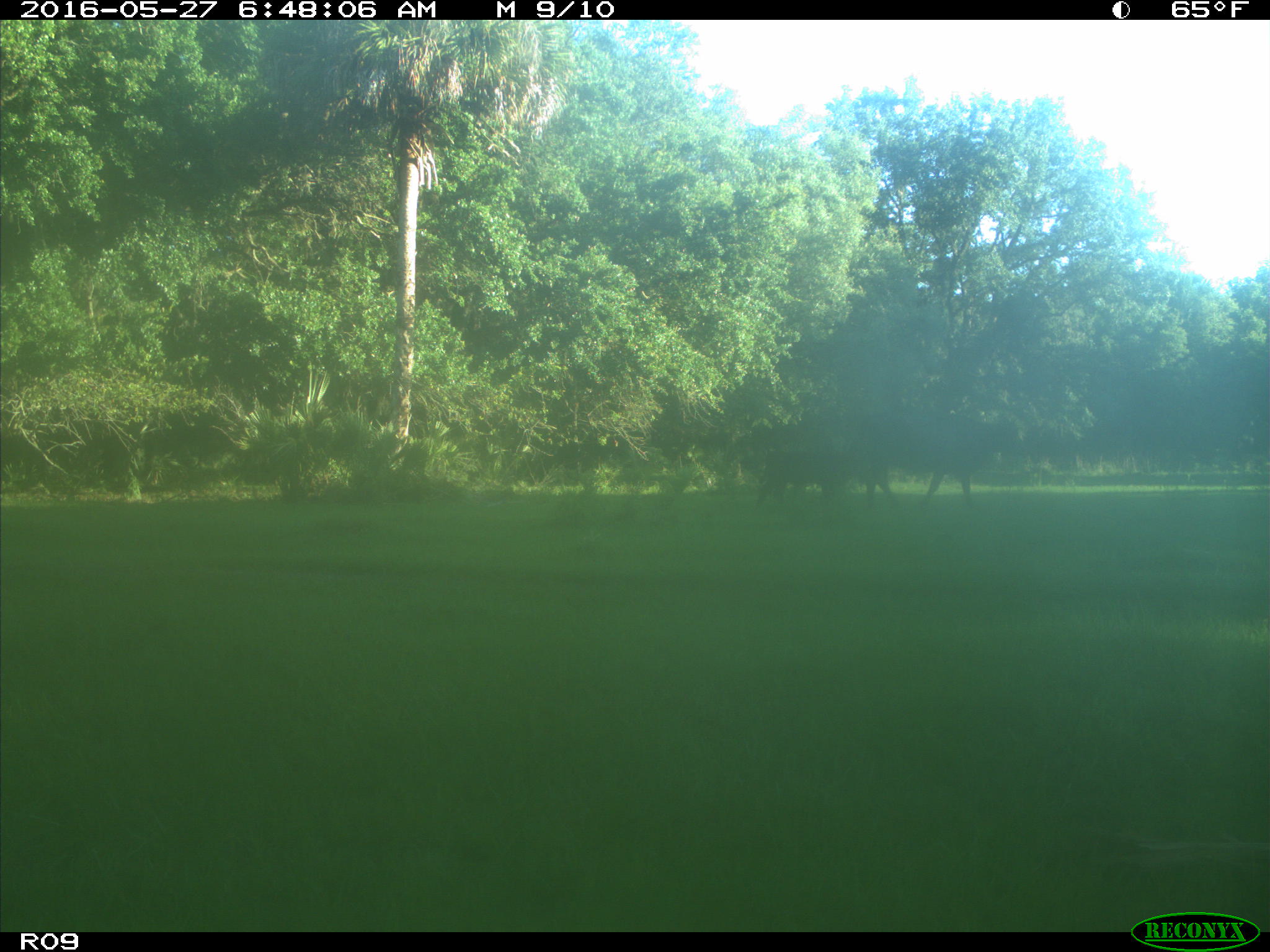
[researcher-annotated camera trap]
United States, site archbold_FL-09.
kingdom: Animalia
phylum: Chordata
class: Mammalia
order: Artiodactyla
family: Bovidae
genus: Bos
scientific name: Bos taurus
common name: domestic cow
Bos taurus (domestic cow).